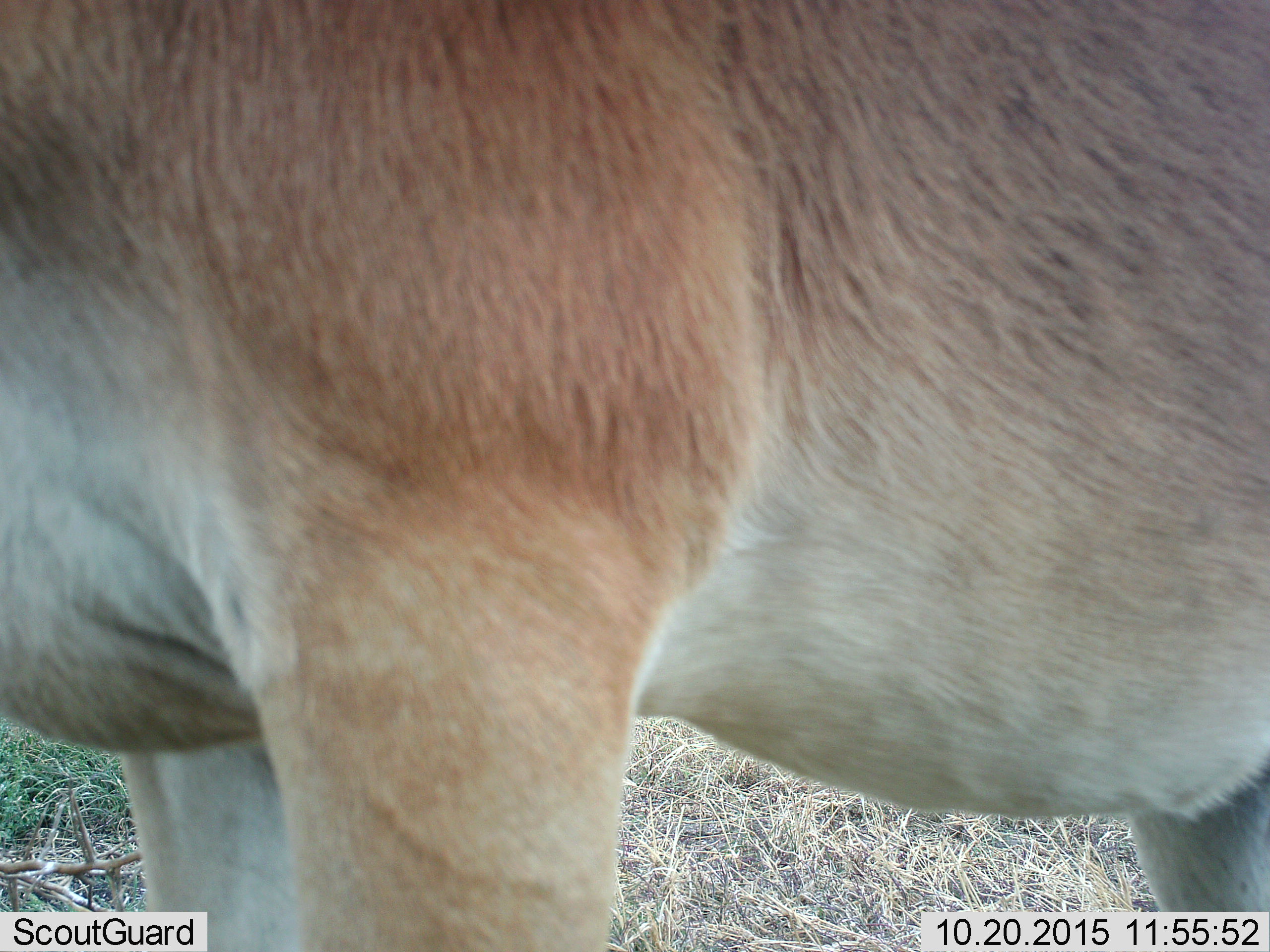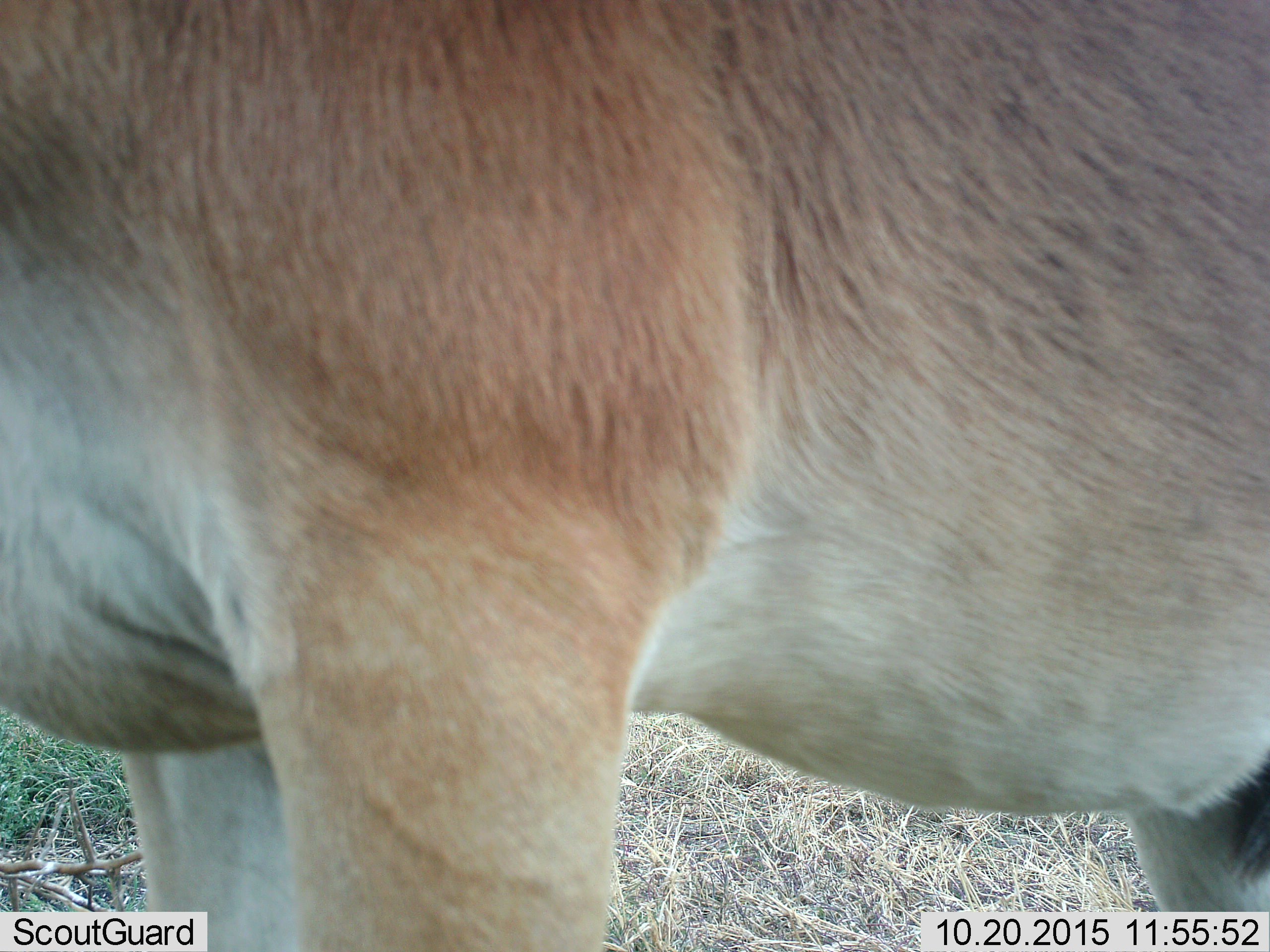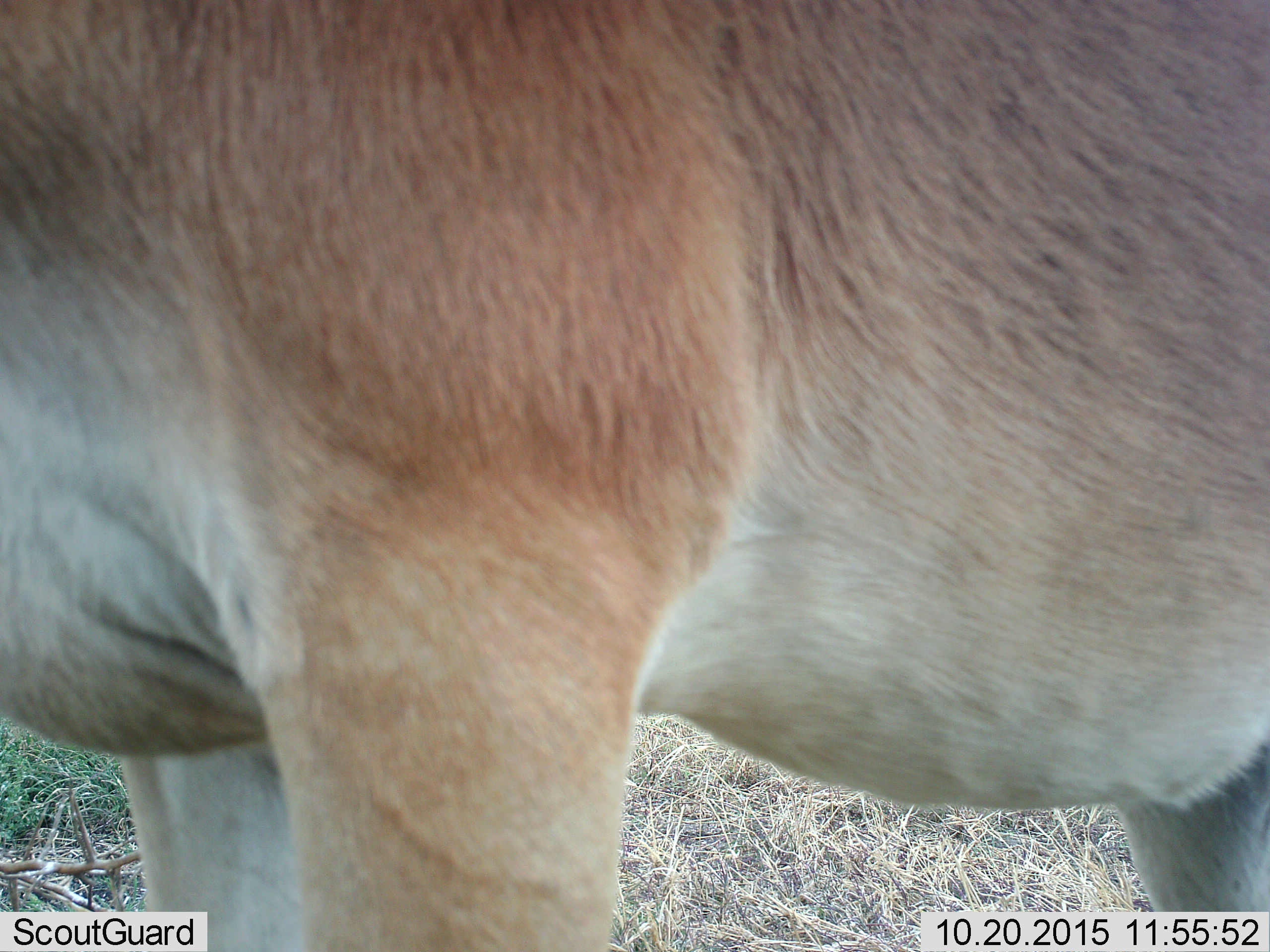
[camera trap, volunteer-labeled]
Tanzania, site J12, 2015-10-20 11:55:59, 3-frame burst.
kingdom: Animalia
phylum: Chordata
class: Mammalia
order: Carnivora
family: Felidae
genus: Panthera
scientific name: Panthera leo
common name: lion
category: lionfemale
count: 1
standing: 100%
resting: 0%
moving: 0%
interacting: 0%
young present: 0%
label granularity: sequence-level